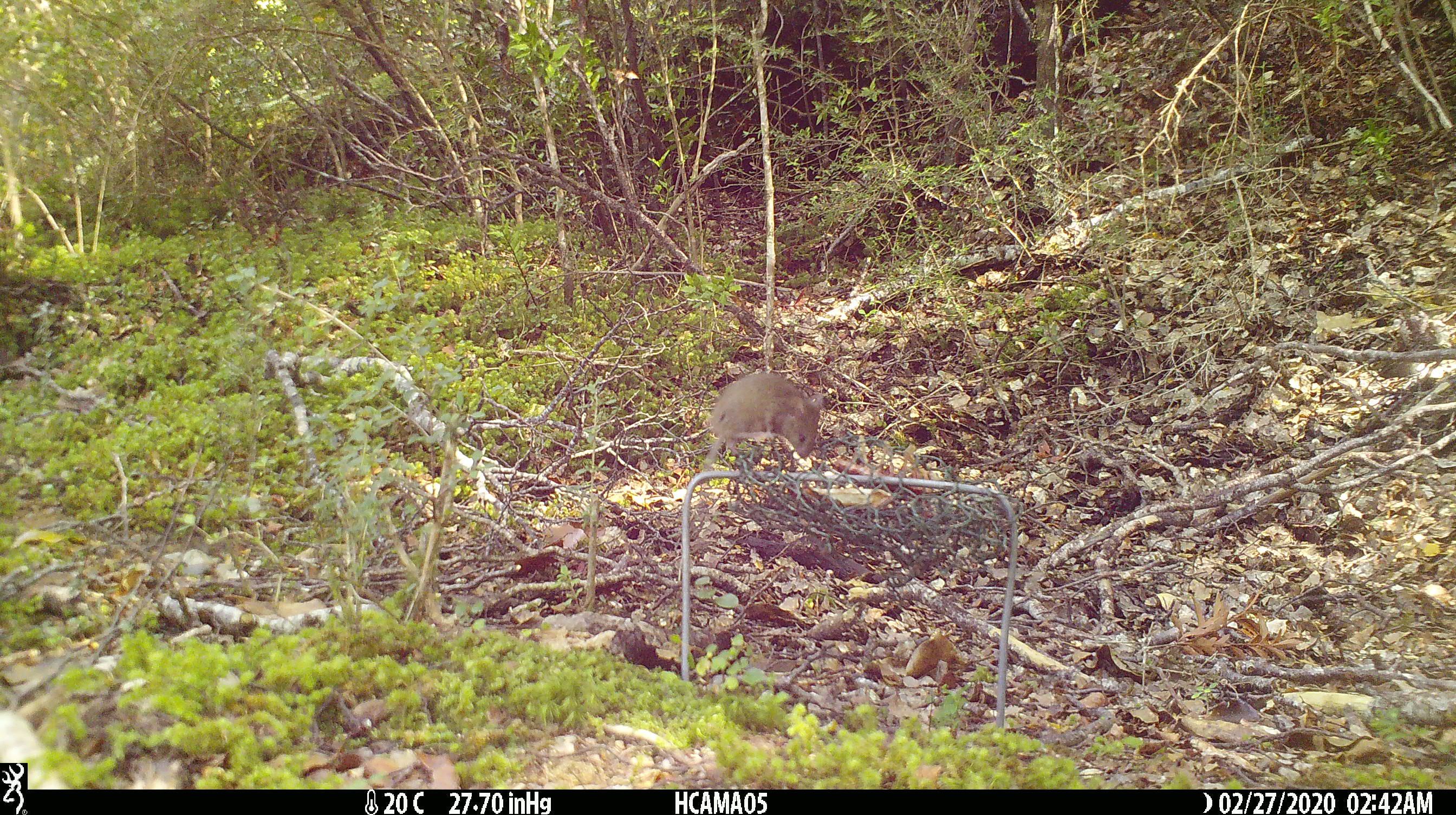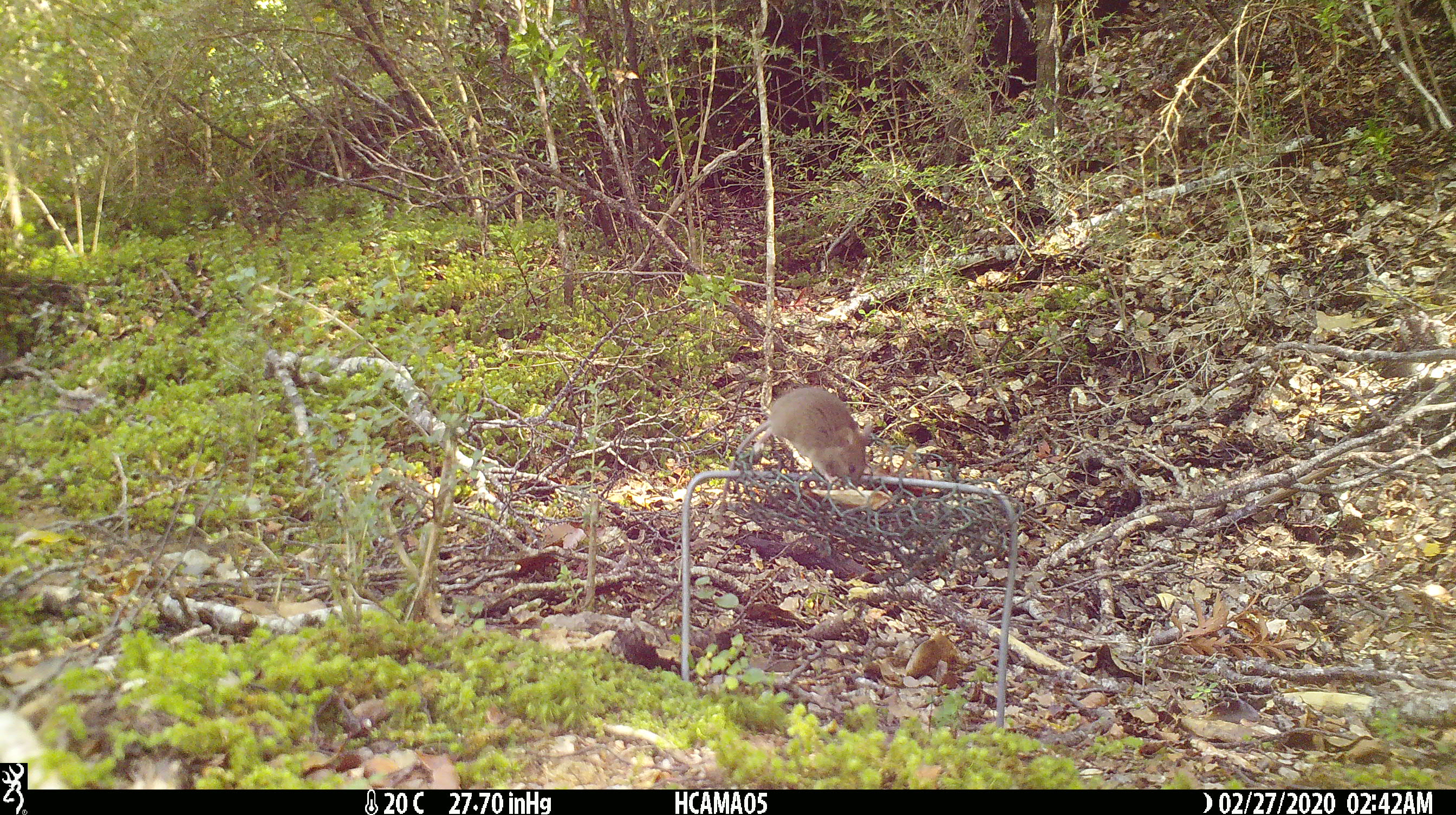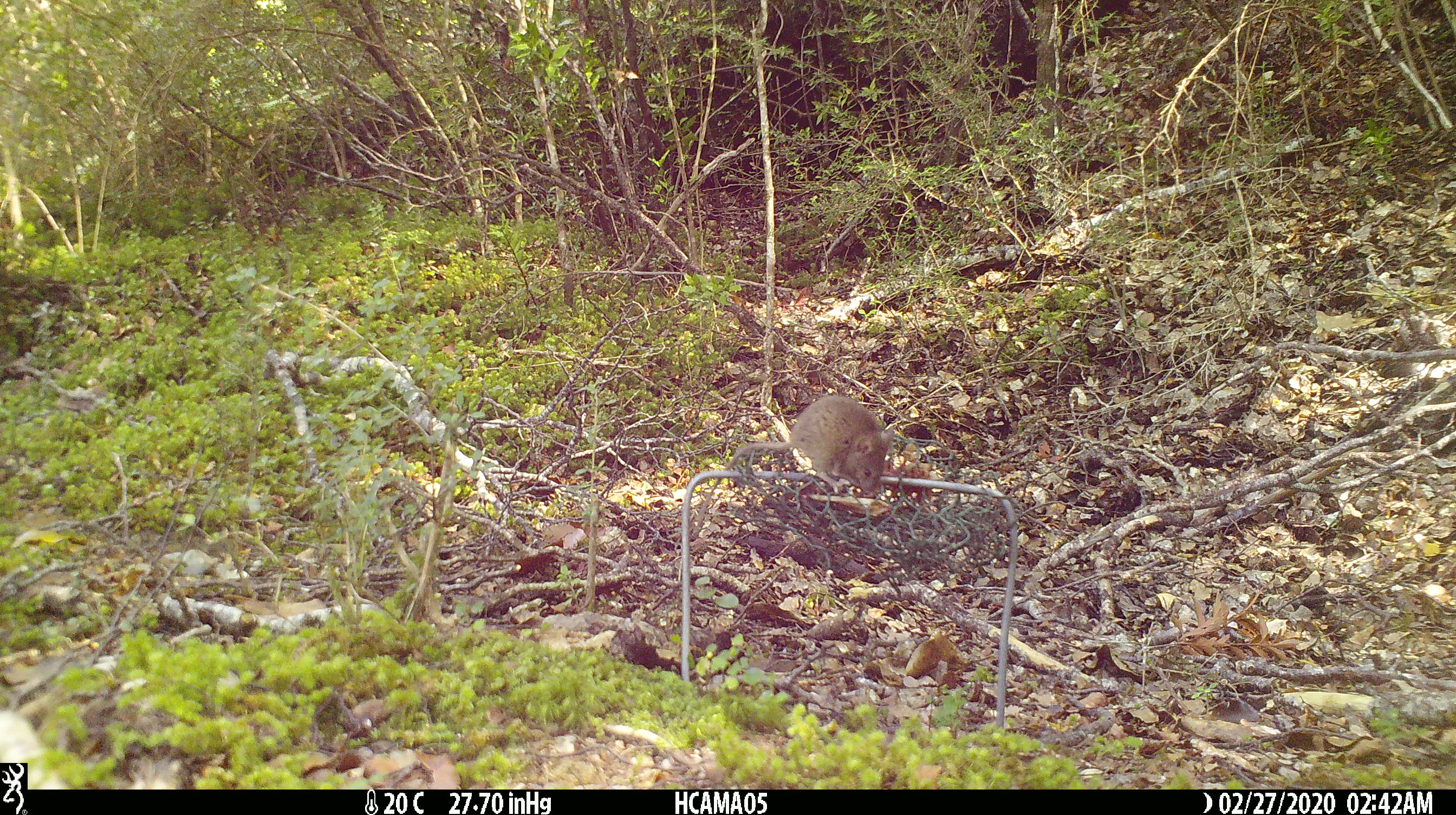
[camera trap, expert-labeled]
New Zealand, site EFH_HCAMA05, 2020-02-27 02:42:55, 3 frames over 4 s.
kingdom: Animalia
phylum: Chordata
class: Mammalia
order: Rodentia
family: Muridae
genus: Mus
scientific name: Mus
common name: mouse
Mouse (Mus).